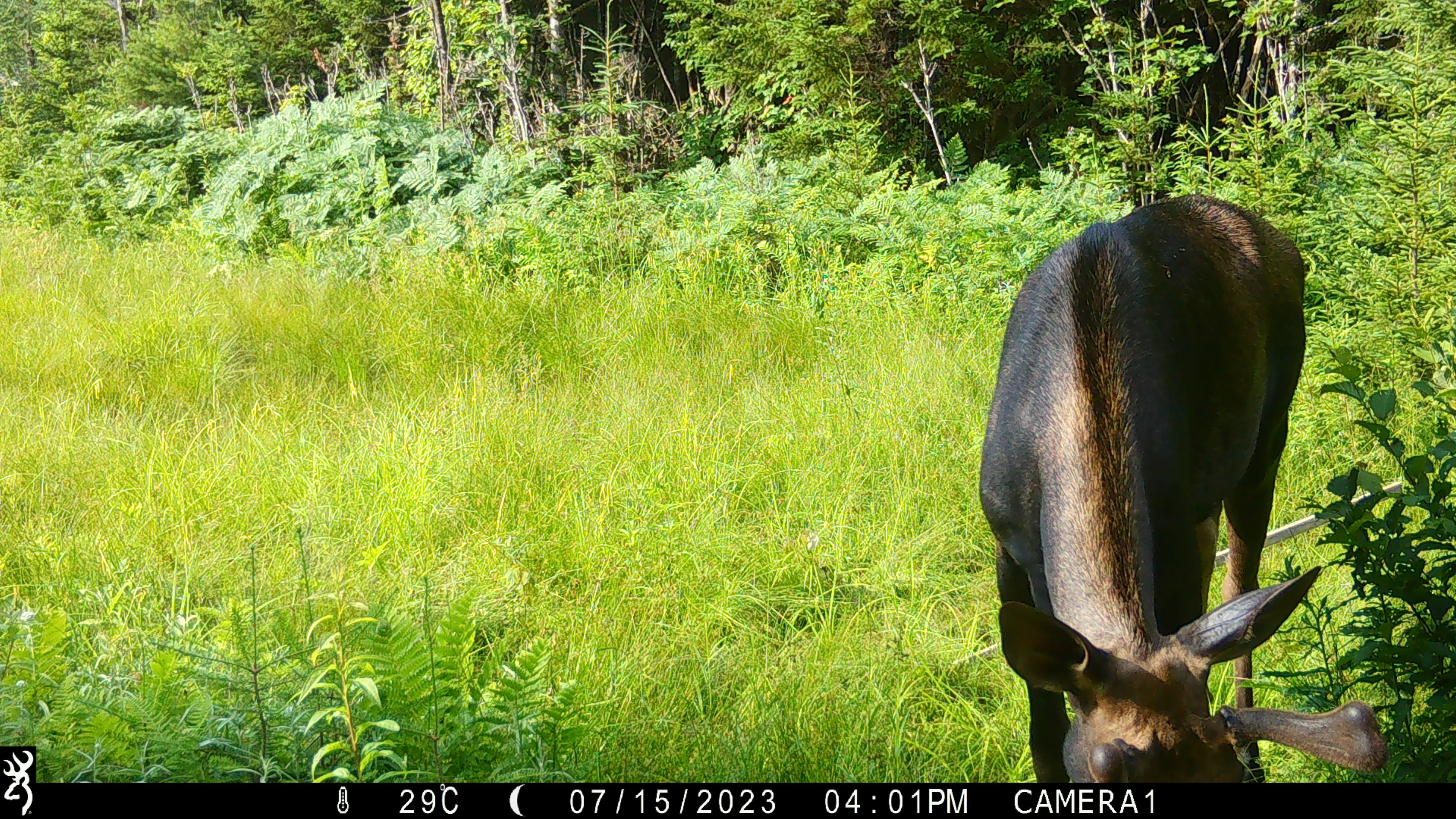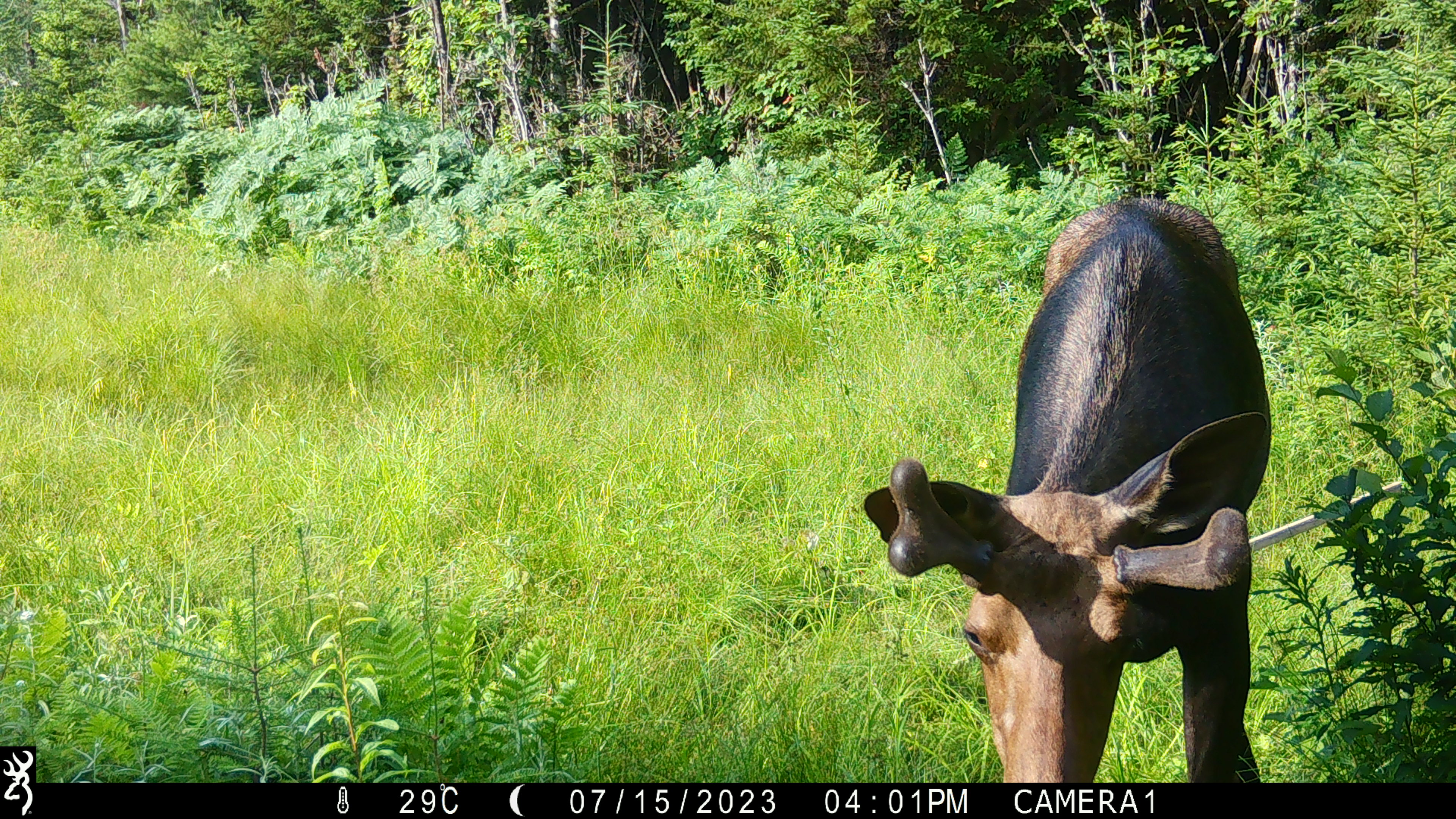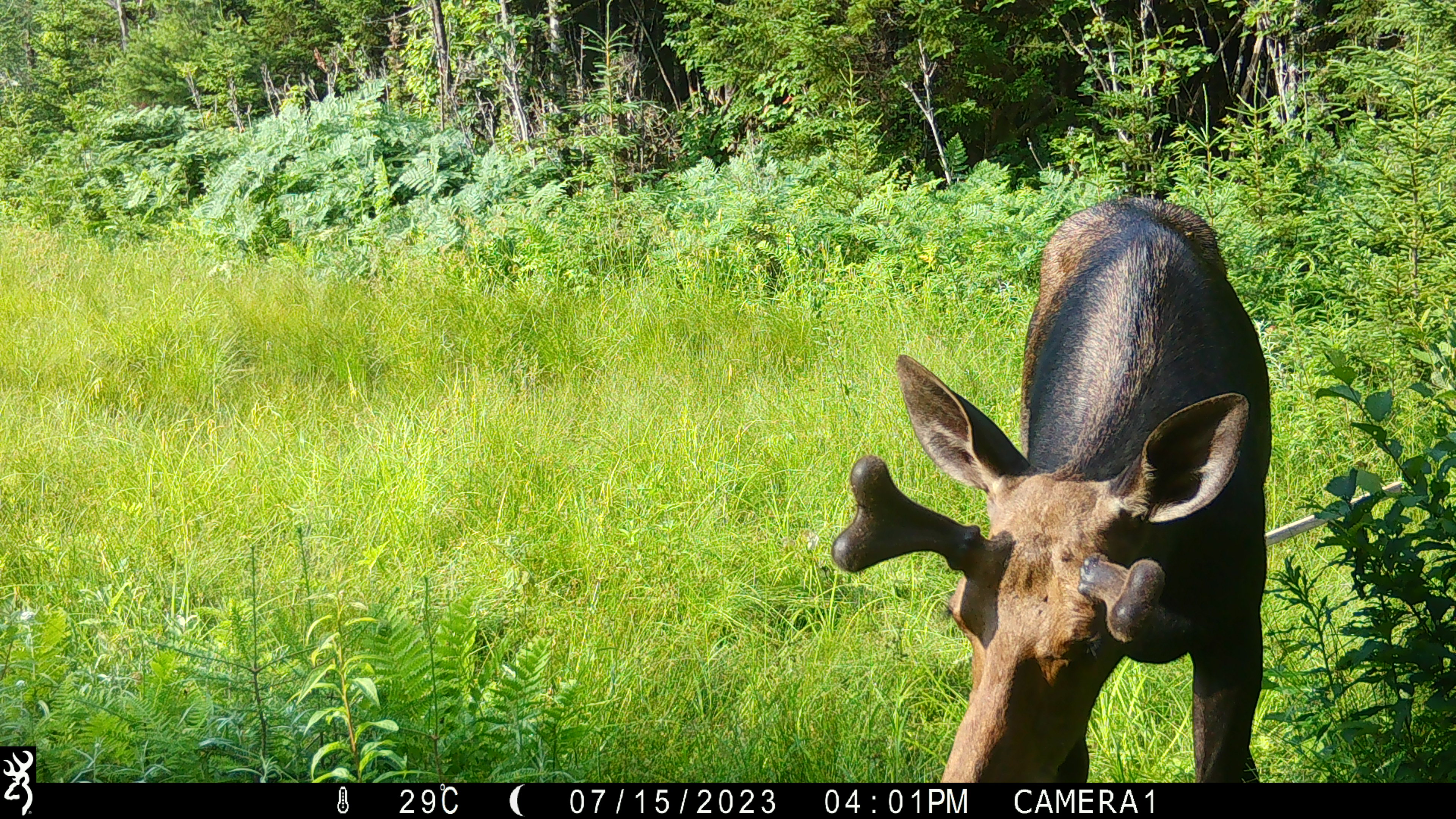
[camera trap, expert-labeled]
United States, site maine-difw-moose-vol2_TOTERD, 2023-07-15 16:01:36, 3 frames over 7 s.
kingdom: Animalia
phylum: Chordata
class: Mammalia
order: Artiodactyla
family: Cervidae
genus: Alces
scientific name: Alces alces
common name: moose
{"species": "moose (Alces alces)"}